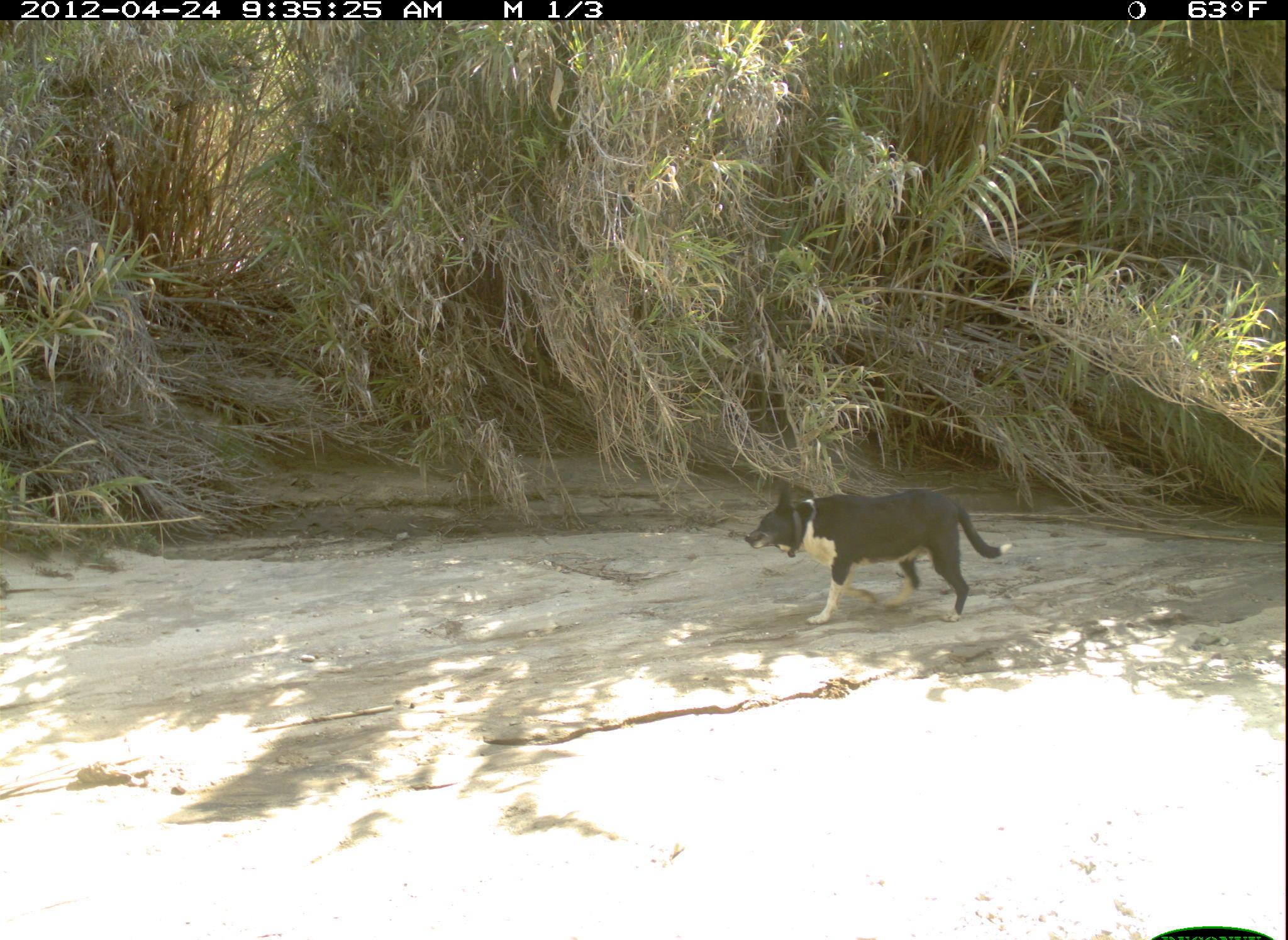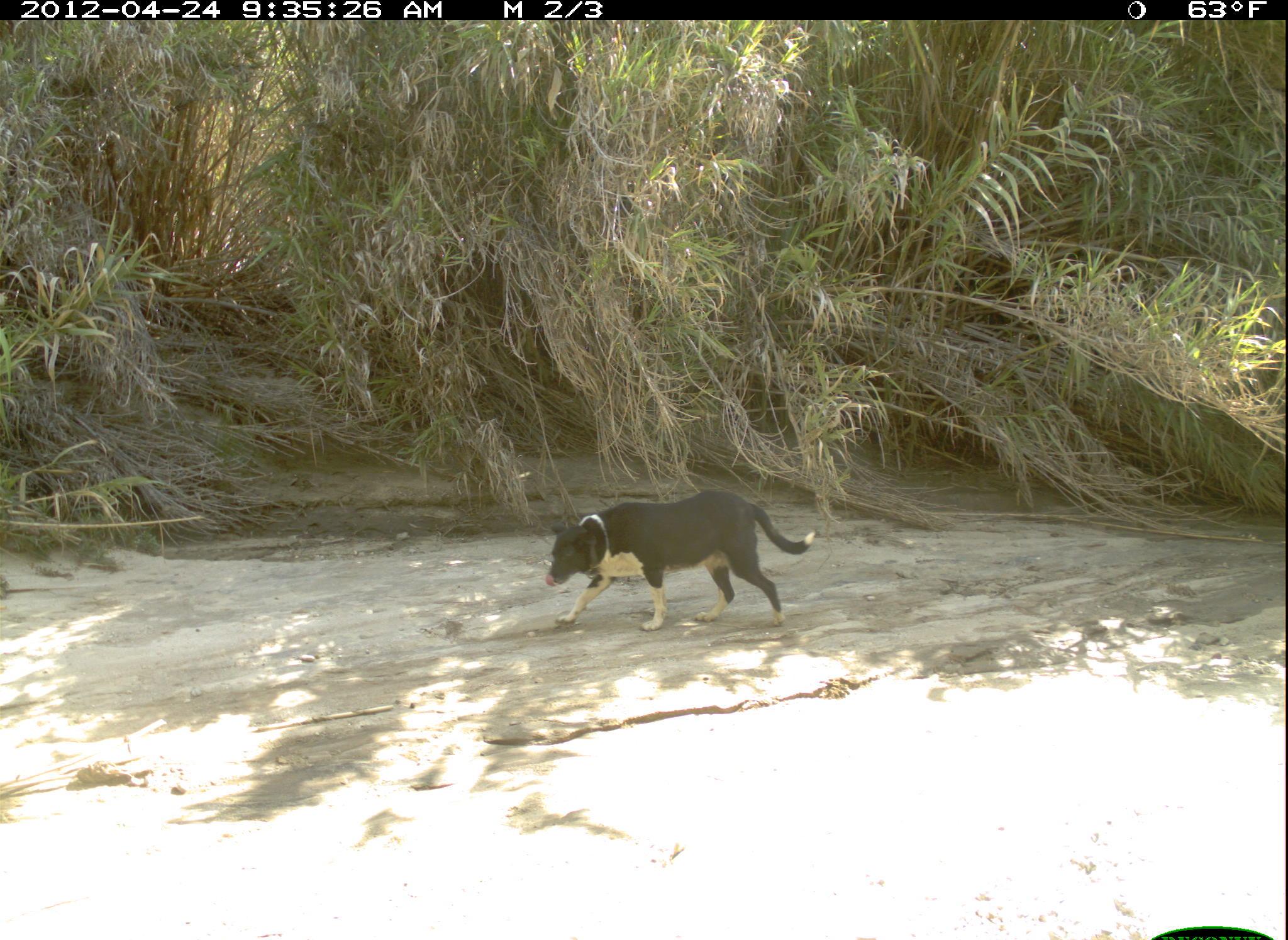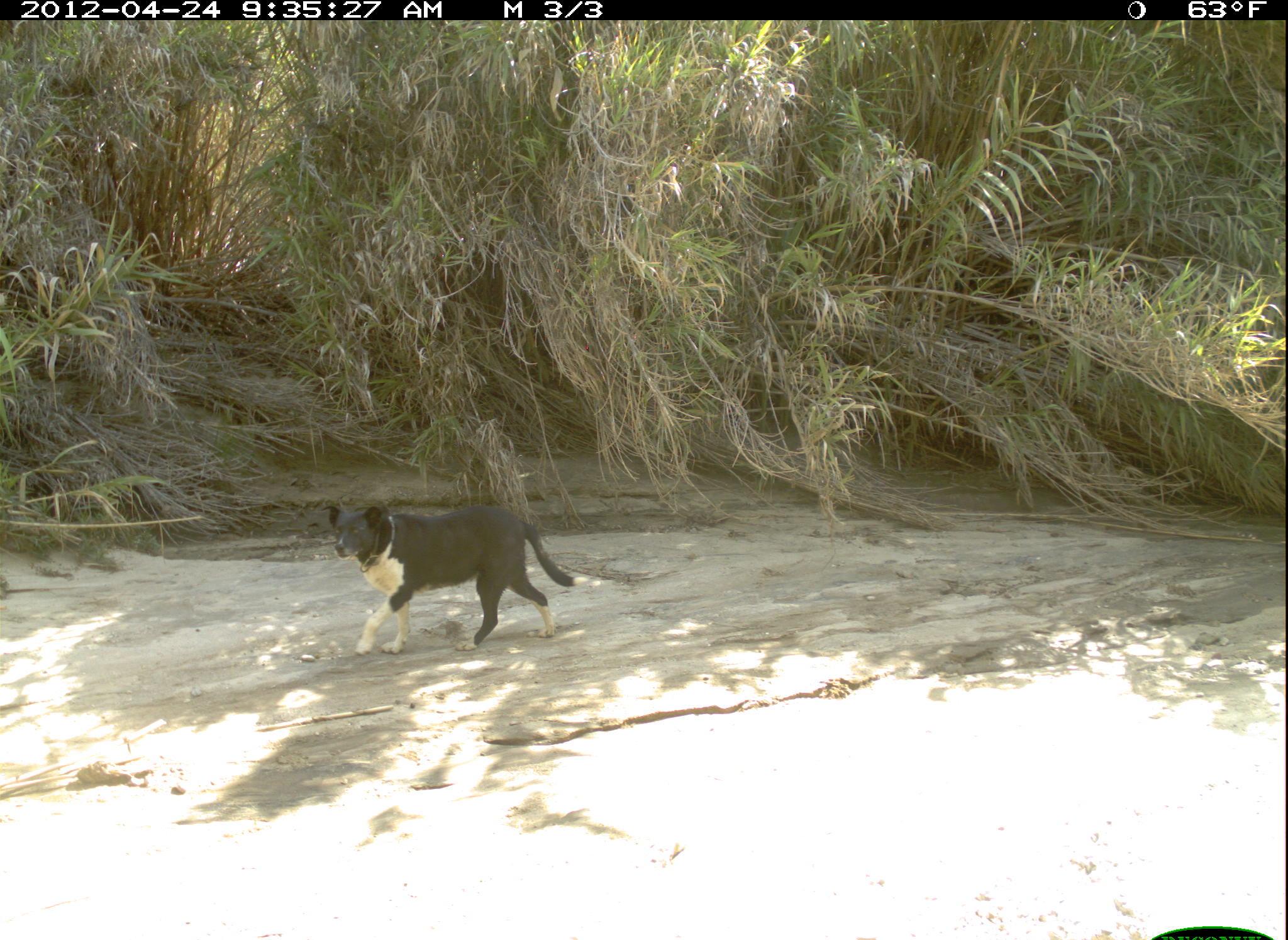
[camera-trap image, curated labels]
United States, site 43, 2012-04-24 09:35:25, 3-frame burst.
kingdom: Animalia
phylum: Chordata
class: Mammalia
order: Carnivora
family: Canidae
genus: Canis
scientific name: Canis familiaris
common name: domestic dog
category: dog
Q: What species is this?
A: Dog (domestic dog) (Canis familiaris).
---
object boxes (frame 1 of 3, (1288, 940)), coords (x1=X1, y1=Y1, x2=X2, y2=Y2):
dog: (x1=737, y1=483, x2=1016, y2=633)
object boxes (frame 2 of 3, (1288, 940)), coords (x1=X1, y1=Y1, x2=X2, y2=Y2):
dog: (x1=536, y1=486, x2=826, y2=641)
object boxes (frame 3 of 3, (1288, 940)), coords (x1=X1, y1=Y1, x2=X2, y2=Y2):
dog: (x1=306, y1=493, x2=594, y2=656)